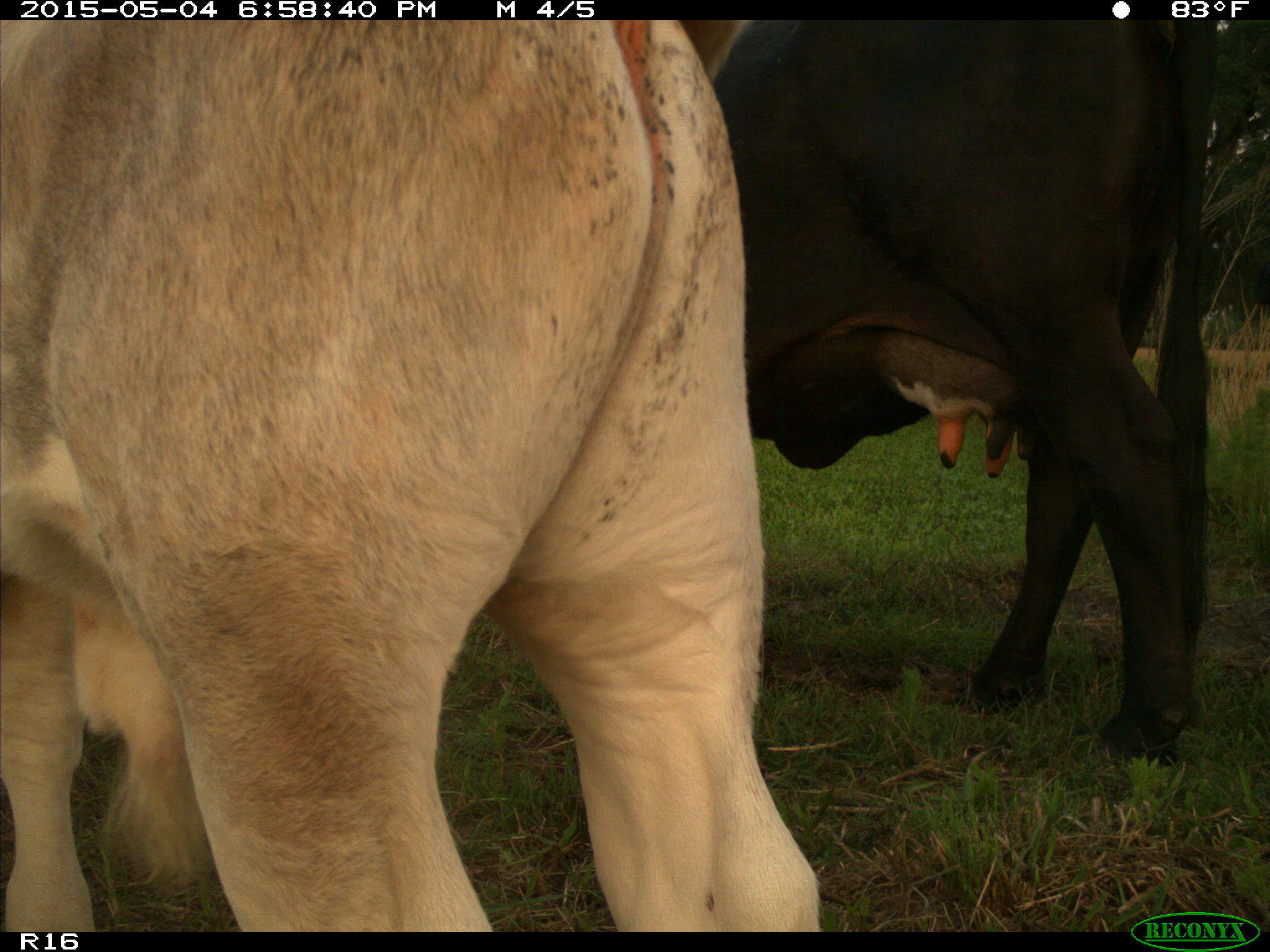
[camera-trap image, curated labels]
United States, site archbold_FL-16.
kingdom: Animalia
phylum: Chordata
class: Mammalia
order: Artiodactyla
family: Bovidae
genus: Bos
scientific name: Bos taurus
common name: domestic cow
Bos taurus (domestic cow).